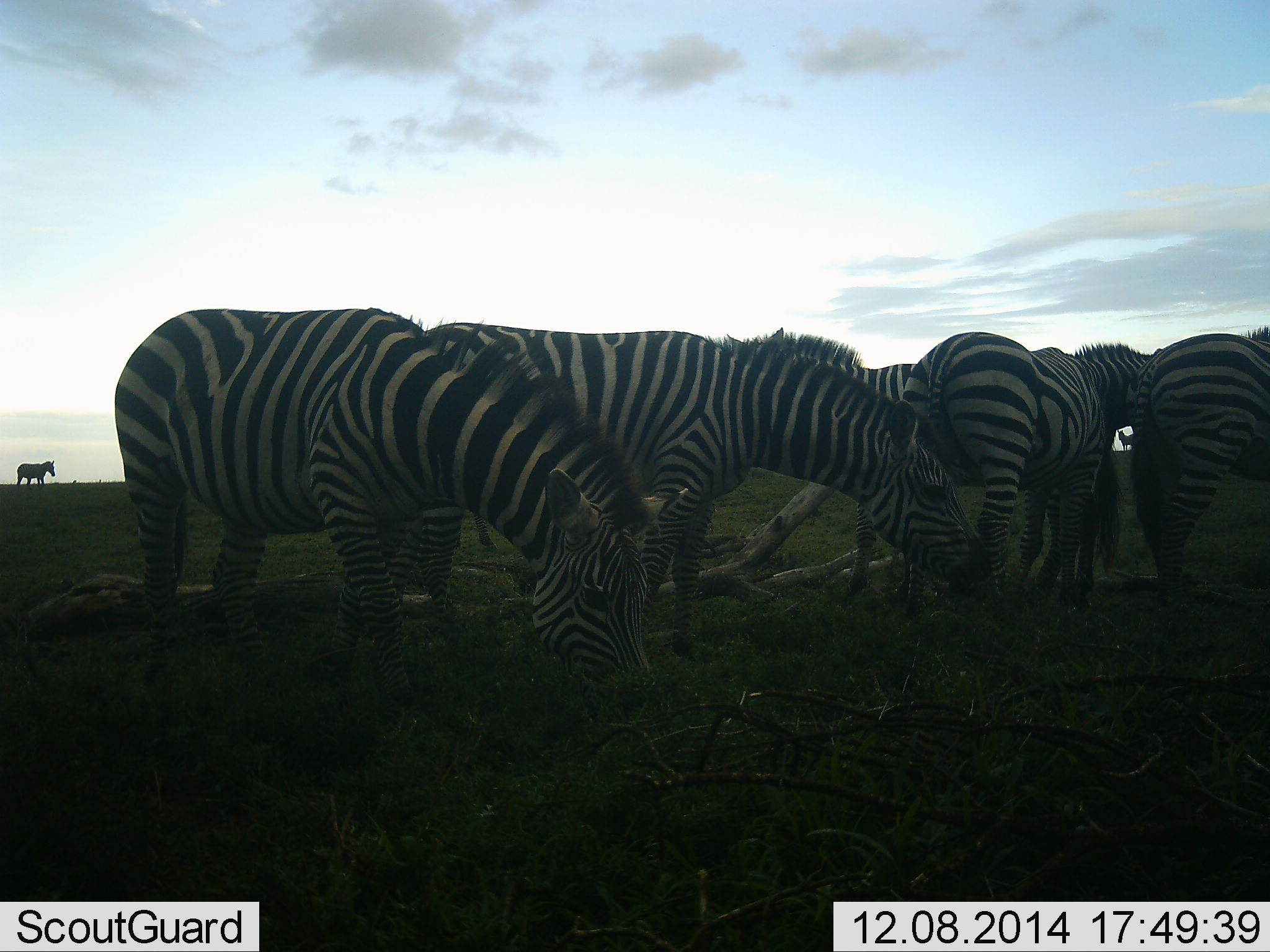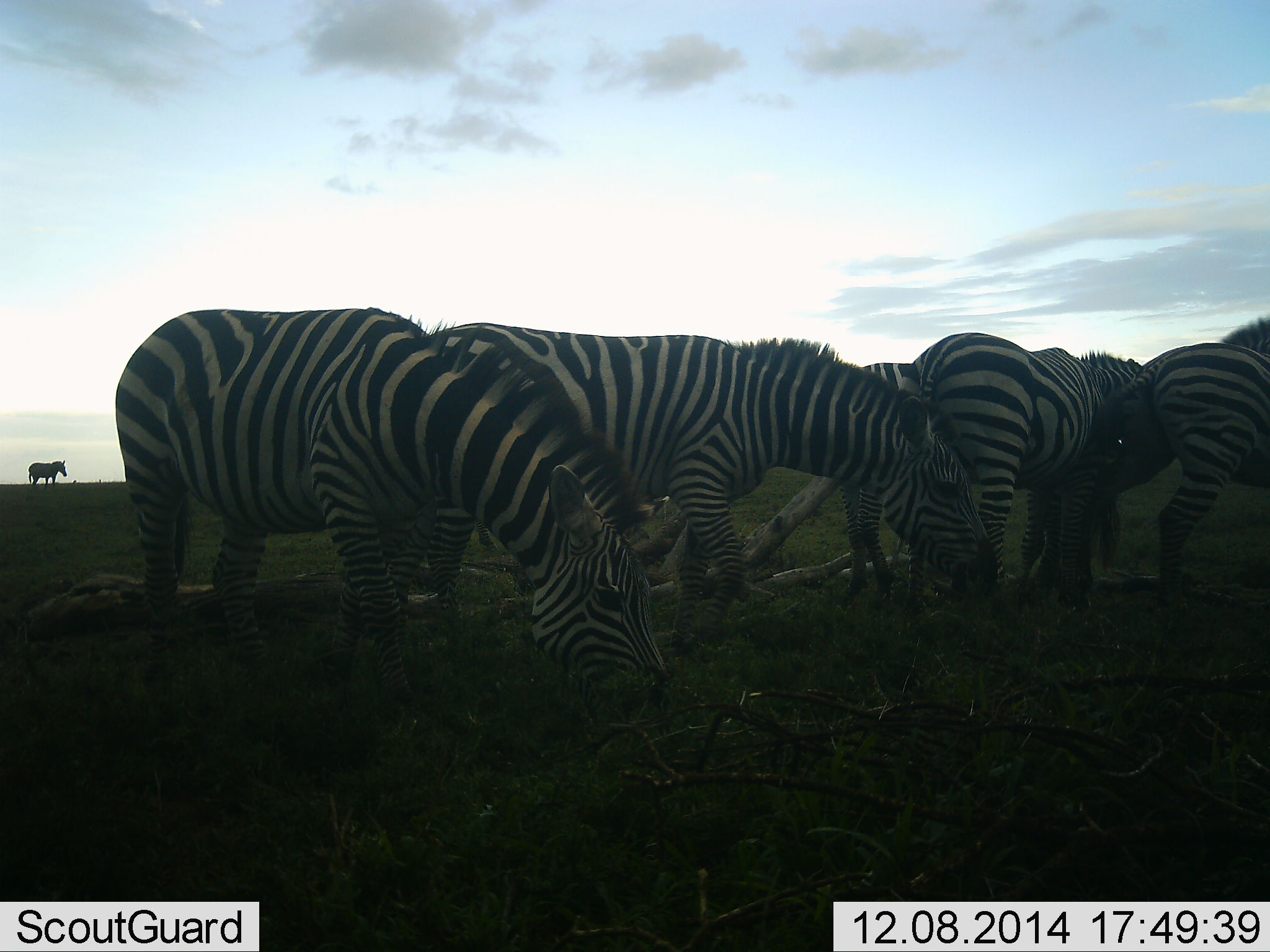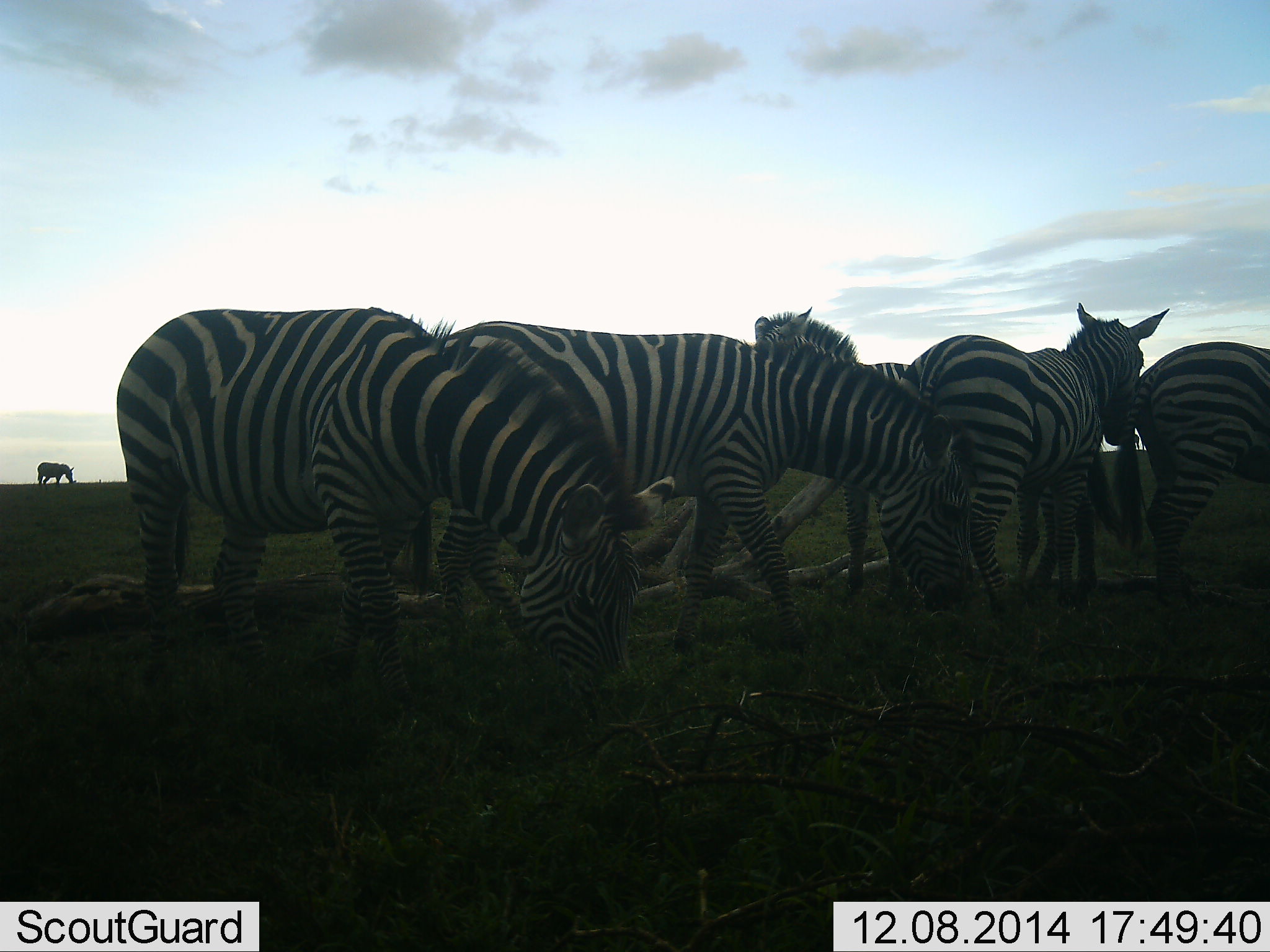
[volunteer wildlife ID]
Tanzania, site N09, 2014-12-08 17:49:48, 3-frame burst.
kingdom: Animalia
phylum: Chordata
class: Mammalia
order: Perissodactyla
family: Equidae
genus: Equus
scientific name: Equus quagga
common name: plains zebra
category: zebra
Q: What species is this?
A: Zebra (plains zebra) (Equus quagga).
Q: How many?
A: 6.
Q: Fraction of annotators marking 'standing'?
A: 60%.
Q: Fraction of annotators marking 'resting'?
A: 0%.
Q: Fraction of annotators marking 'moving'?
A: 40%.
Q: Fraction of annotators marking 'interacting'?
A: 10%.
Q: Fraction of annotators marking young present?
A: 0%.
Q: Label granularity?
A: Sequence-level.